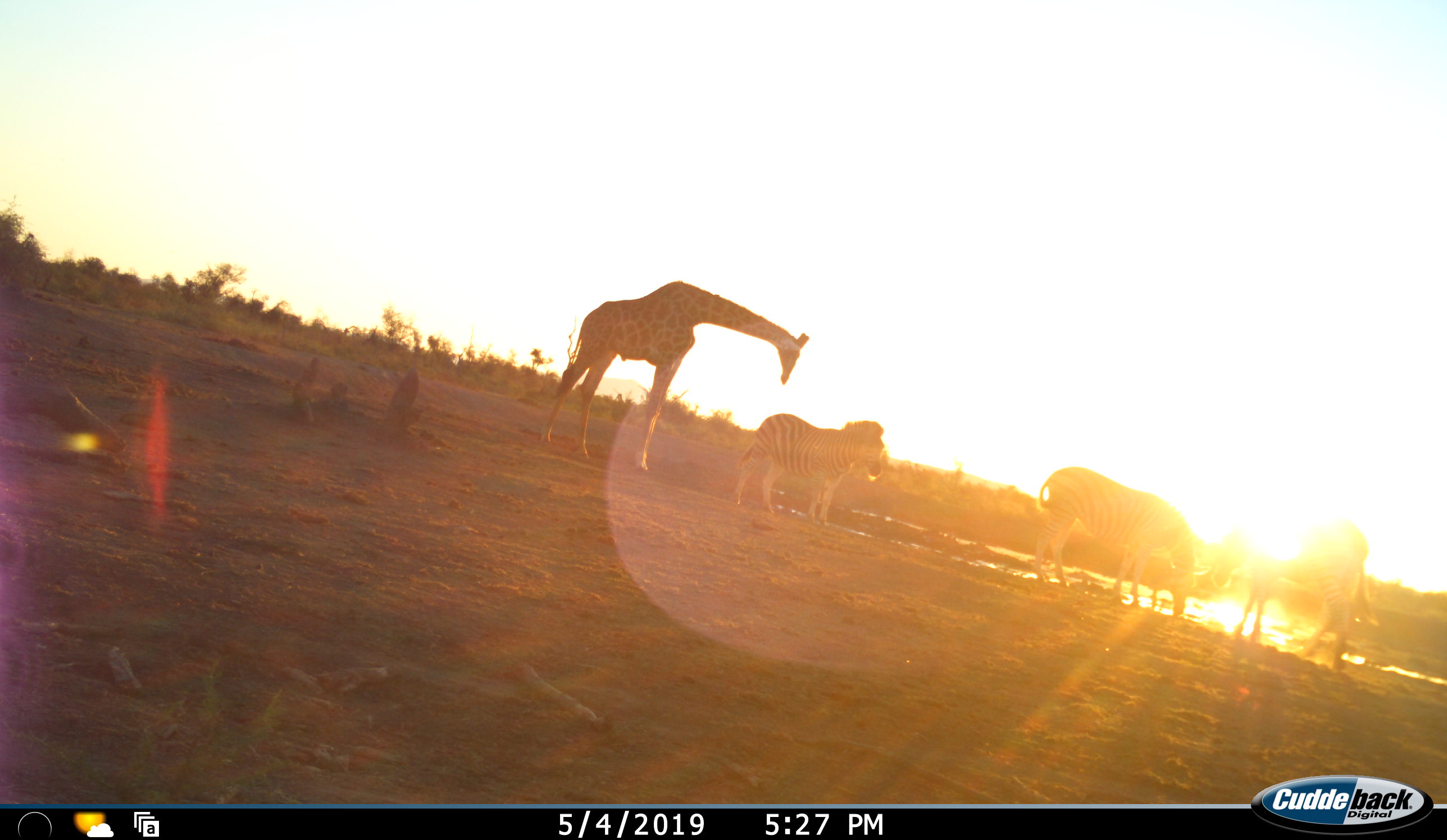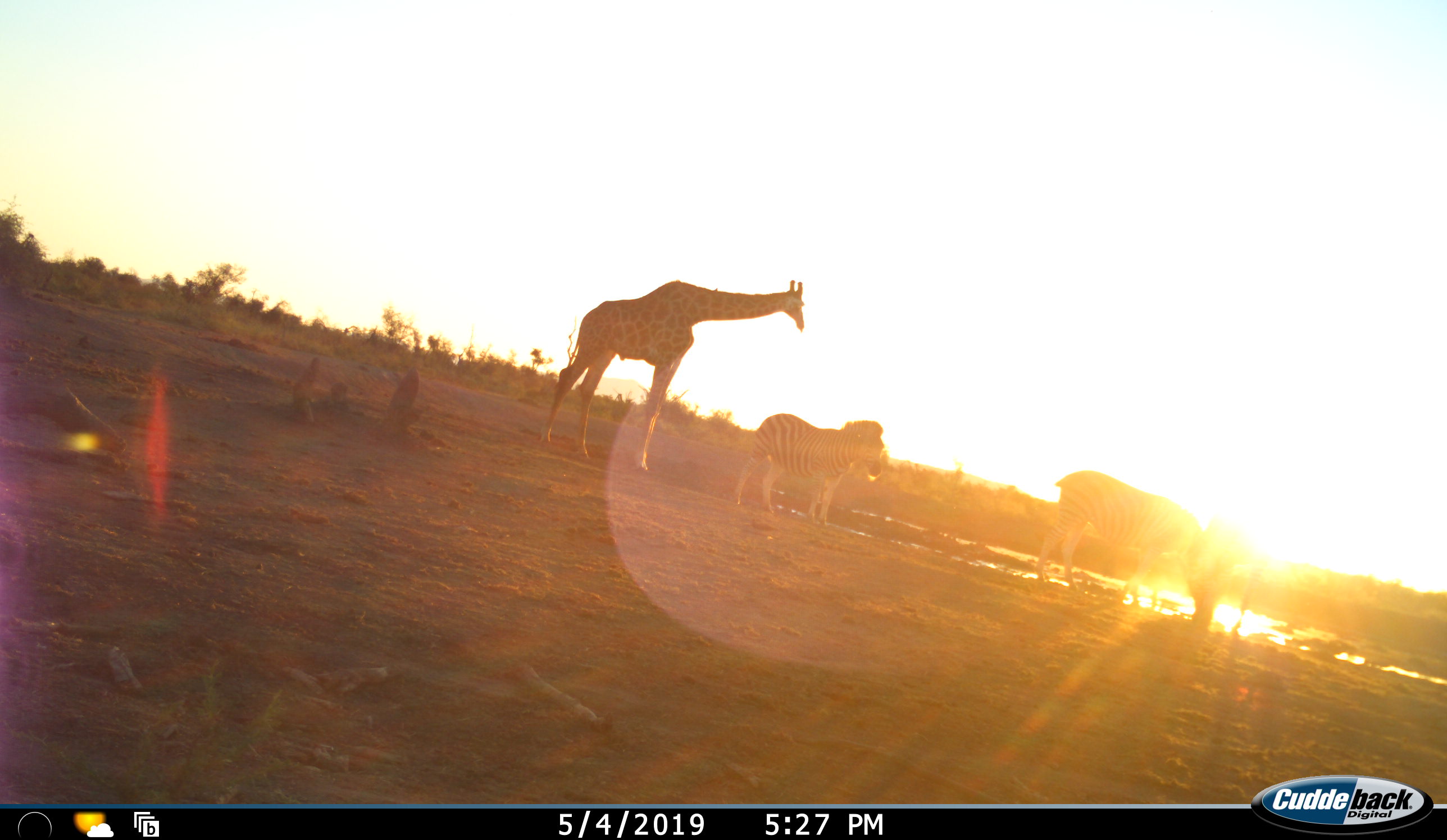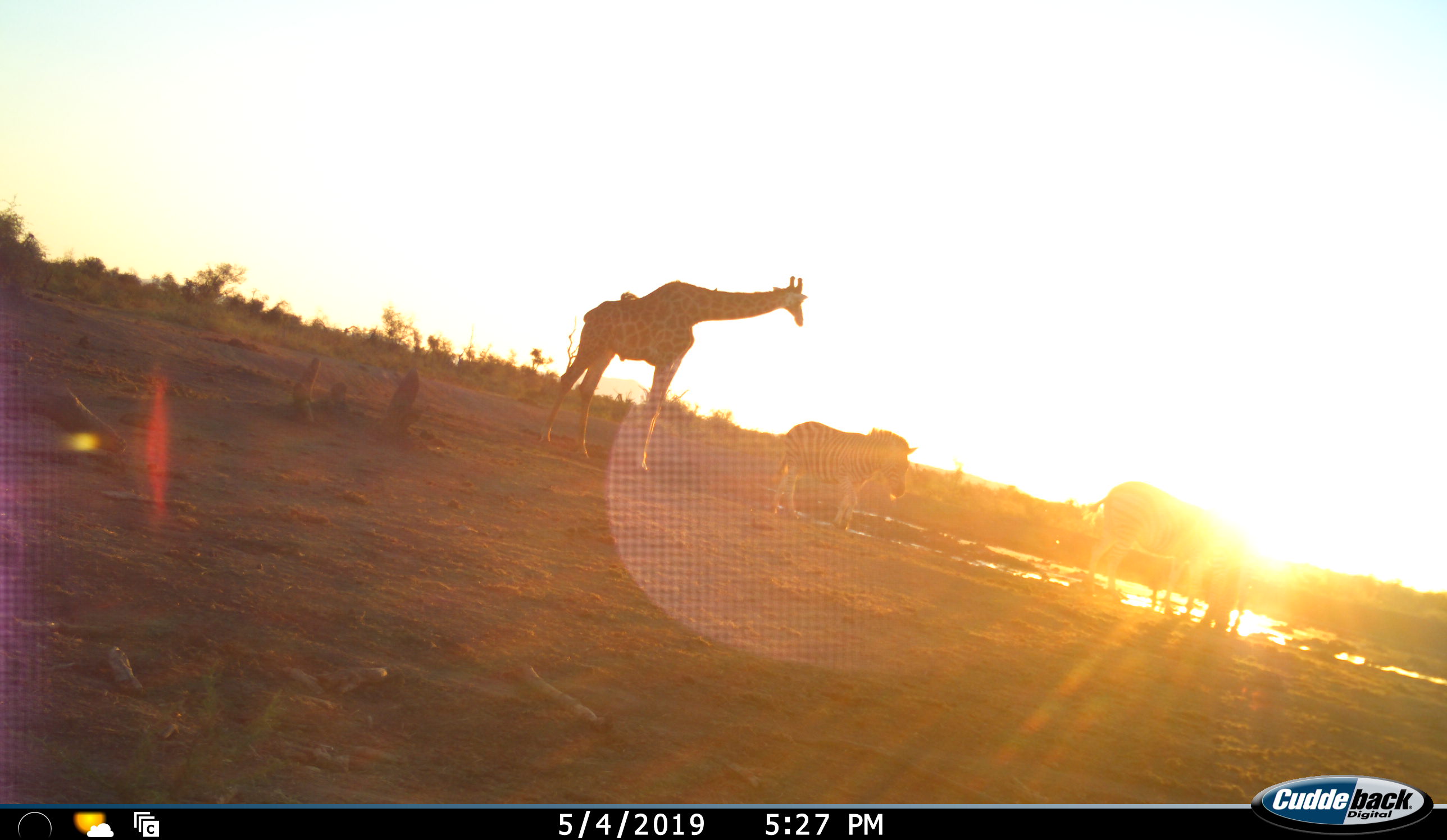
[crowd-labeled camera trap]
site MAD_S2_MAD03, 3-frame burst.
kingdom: Animalia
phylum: Chordata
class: Mammalia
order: Artiodactyla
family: Giraffidae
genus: Giraffa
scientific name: Giraffa camelopardalis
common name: giraffe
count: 1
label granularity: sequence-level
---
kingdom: Animalia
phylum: Chordata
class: Mammalia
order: Perissodactyla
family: Equidae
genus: Equus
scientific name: Equus quagga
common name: plains zebra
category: zebraplains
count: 3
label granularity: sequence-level